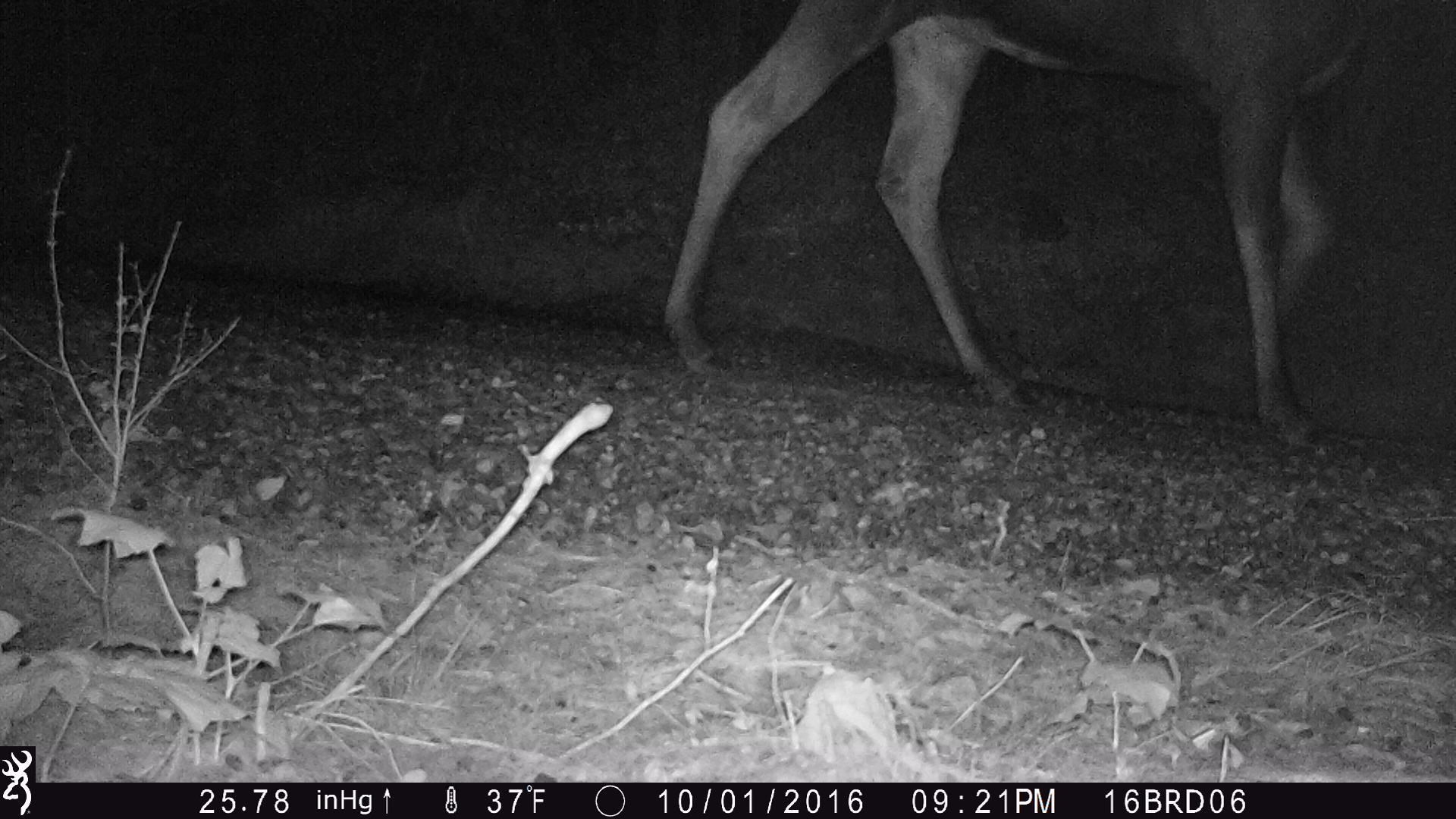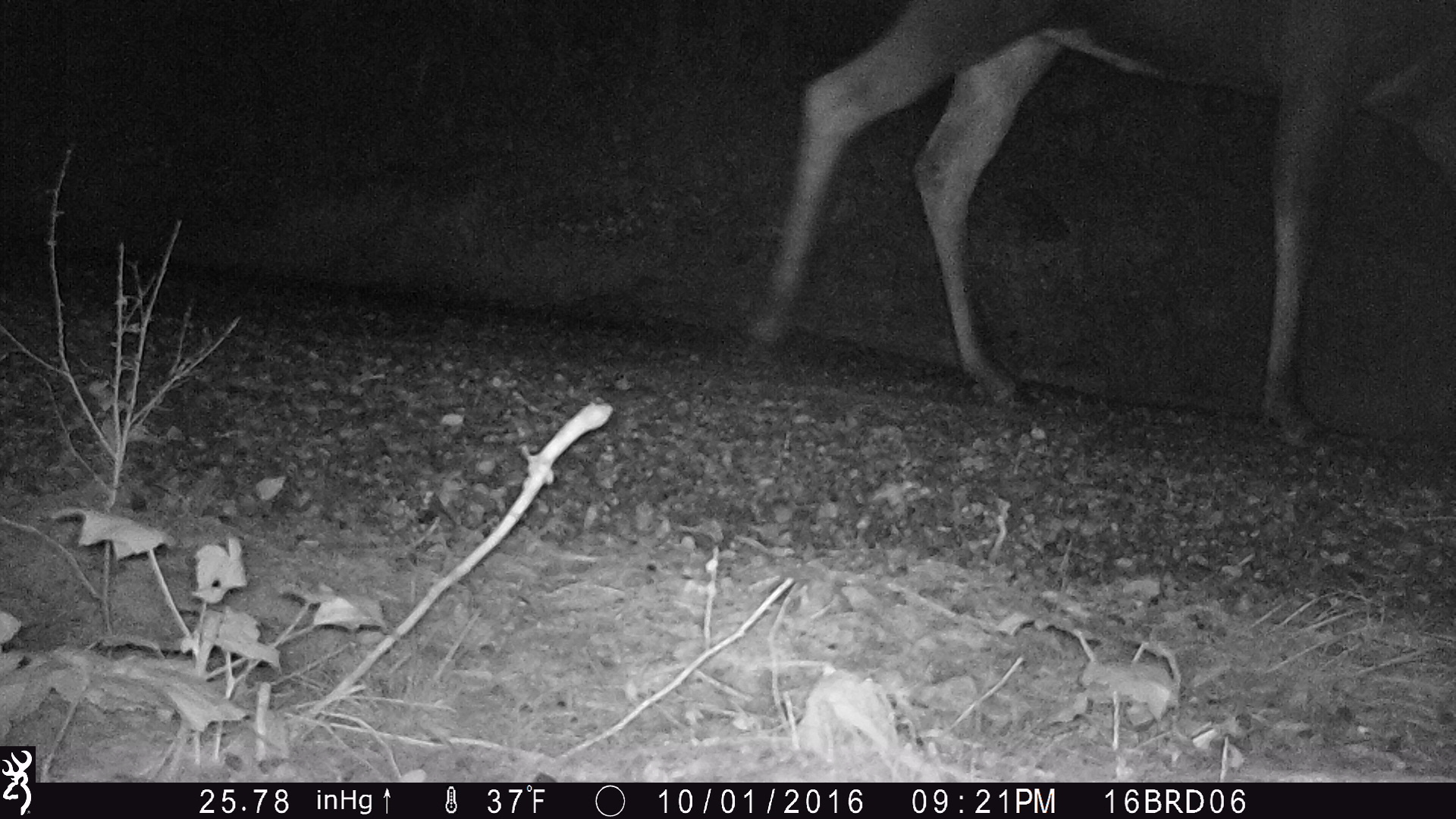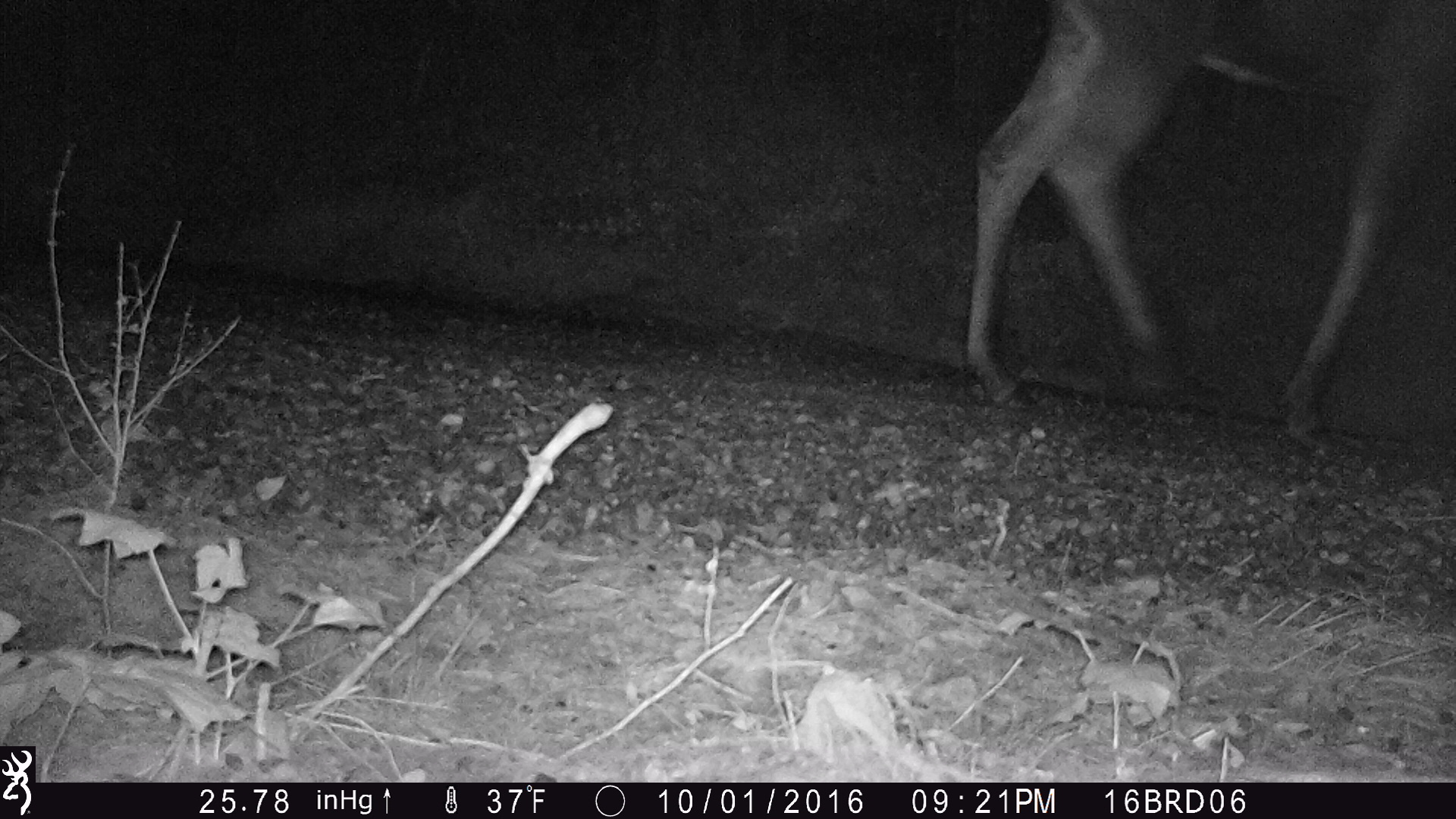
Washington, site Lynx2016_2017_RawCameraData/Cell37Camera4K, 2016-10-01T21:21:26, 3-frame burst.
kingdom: Animalia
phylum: Chordata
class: Mammalia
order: Artiodactyla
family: Cervidae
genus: Alces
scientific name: Alces alces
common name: moose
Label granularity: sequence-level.